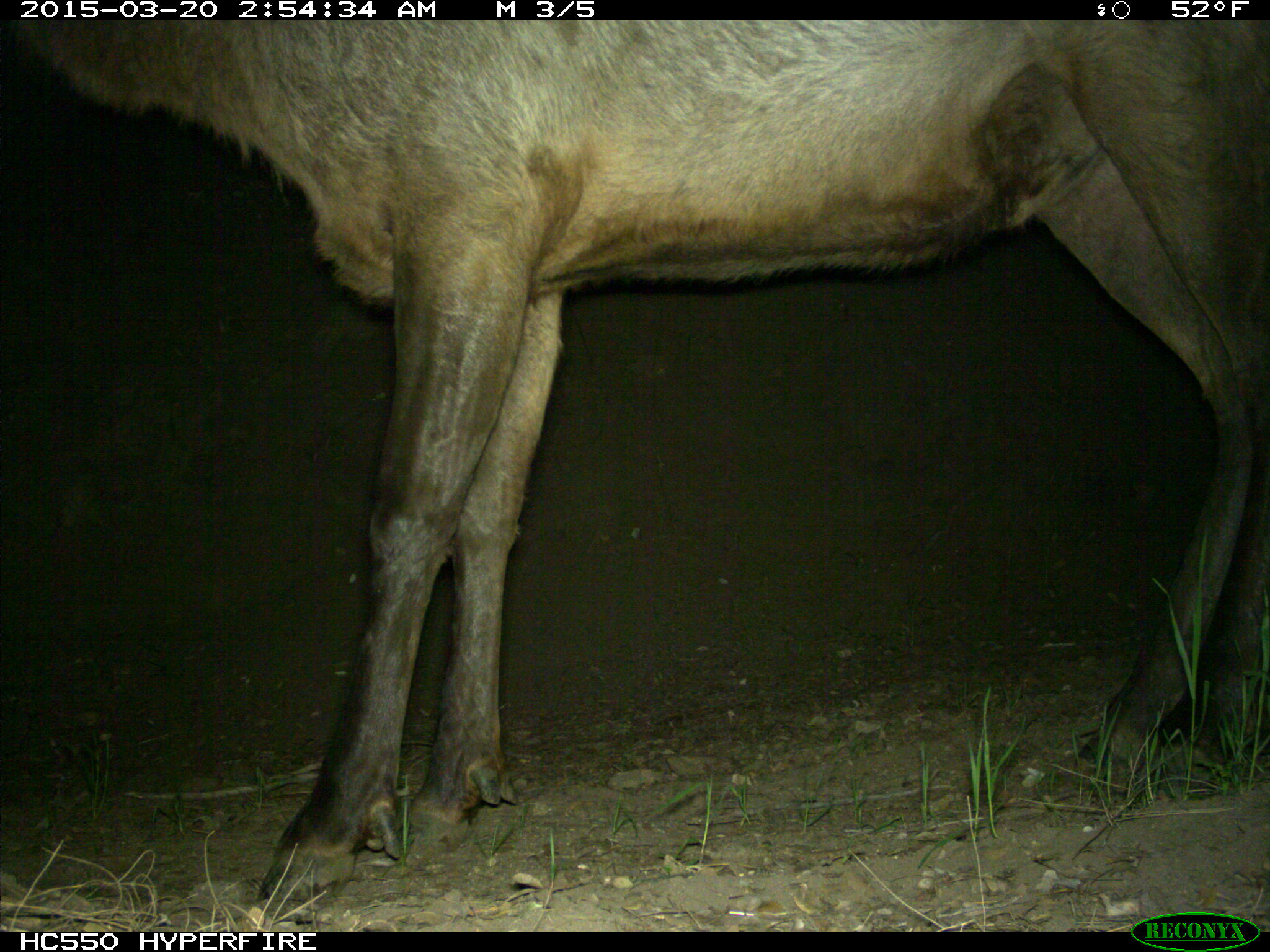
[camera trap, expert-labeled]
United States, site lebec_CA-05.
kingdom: Animalia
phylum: Chordata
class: Mammalia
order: Artiodactyla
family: Cervidae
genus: Cervus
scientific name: Cervus canadensis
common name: elk